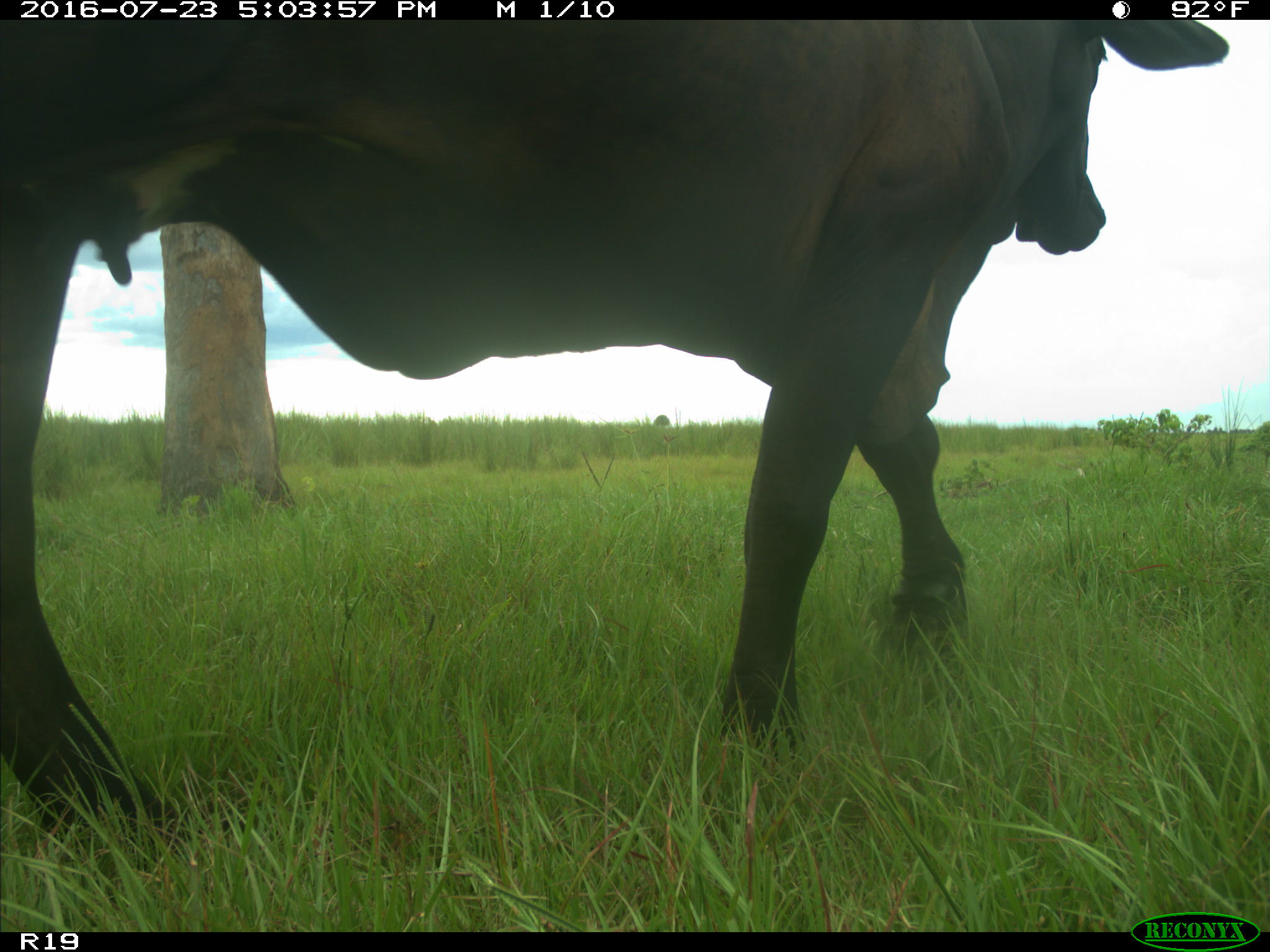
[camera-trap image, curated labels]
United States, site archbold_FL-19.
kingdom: Animalia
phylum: Chordata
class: Mammalia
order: Artiodactyla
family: Bovidae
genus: Bos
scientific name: Bos taurus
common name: domestic cow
Bos taurus (domestic cow).